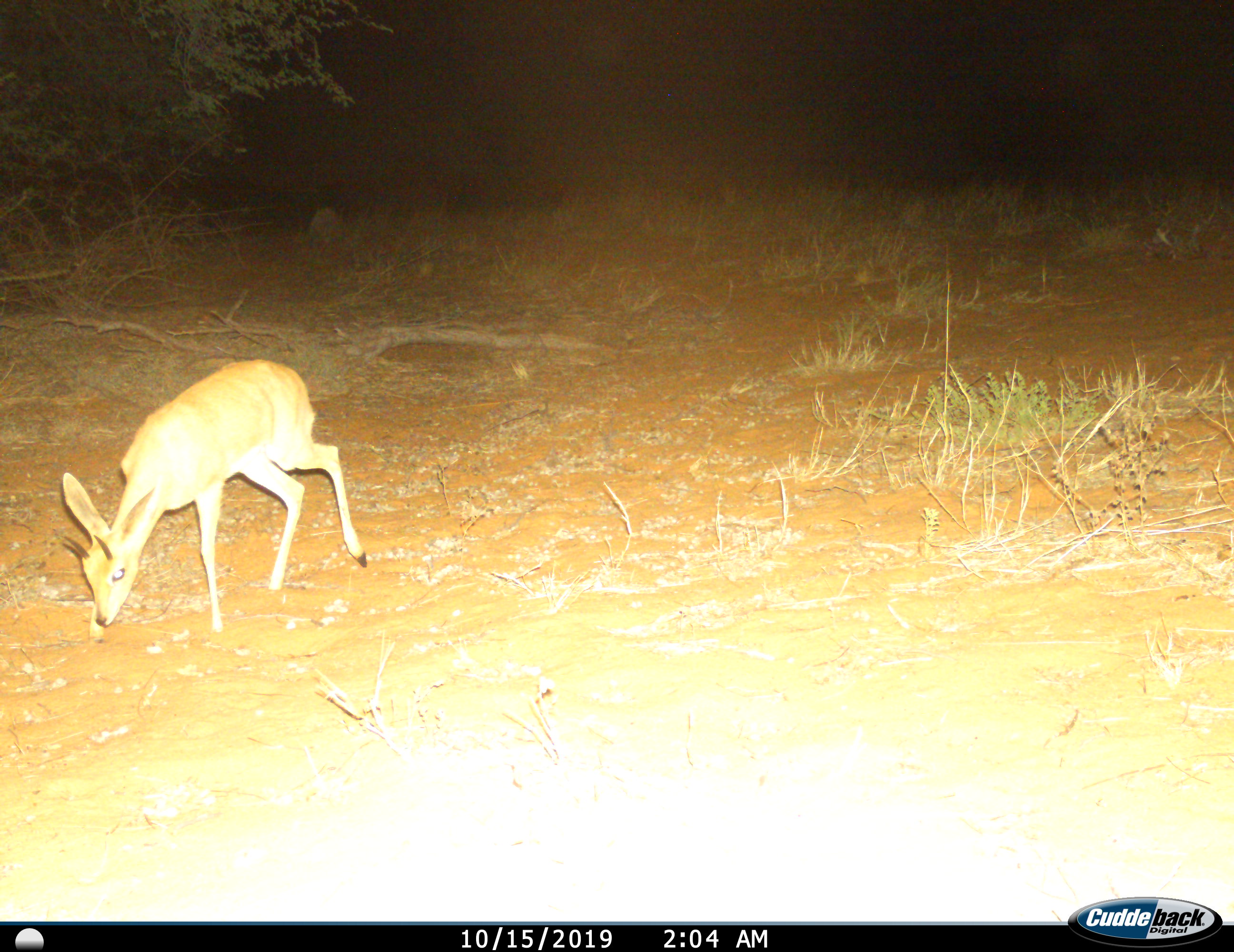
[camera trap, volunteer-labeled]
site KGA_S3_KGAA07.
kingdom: Animalia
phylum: Chordata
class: Mammalia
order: Artiodactyla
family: Bovidae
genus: Raphicerus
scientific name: Raphicerus campestris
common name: steenbok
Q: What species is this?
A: Steenbok (Raphicerus campestris).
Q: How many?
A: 1.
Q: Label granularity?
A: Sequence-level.